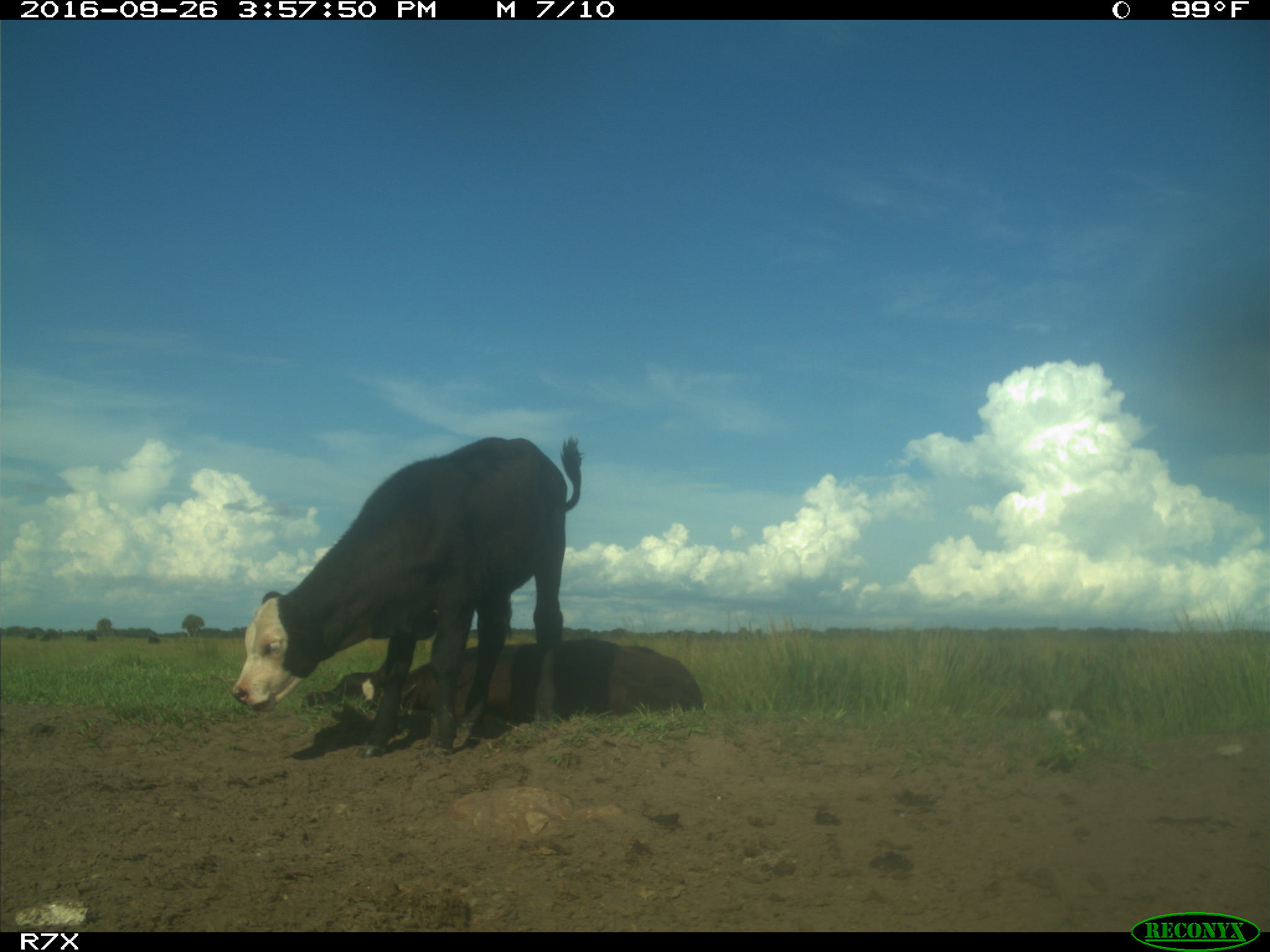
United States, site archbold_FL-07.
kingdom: Animalia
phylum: Chordata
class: Mammalia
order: Artiodactyla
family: Bovidae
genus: Bos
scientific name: Bos taurus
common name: domestic cow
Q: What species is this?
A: Bos taurus (domestic cow).